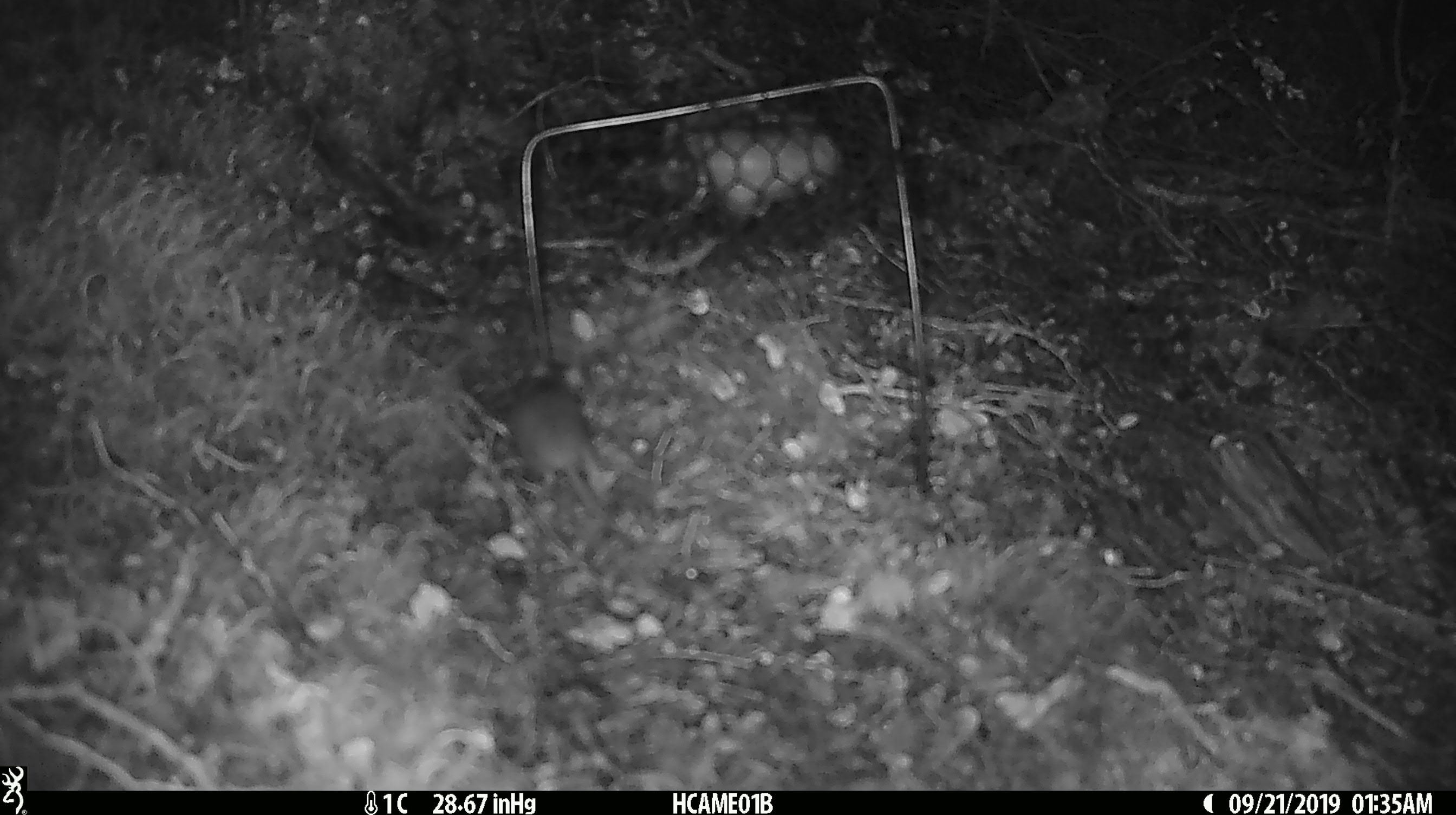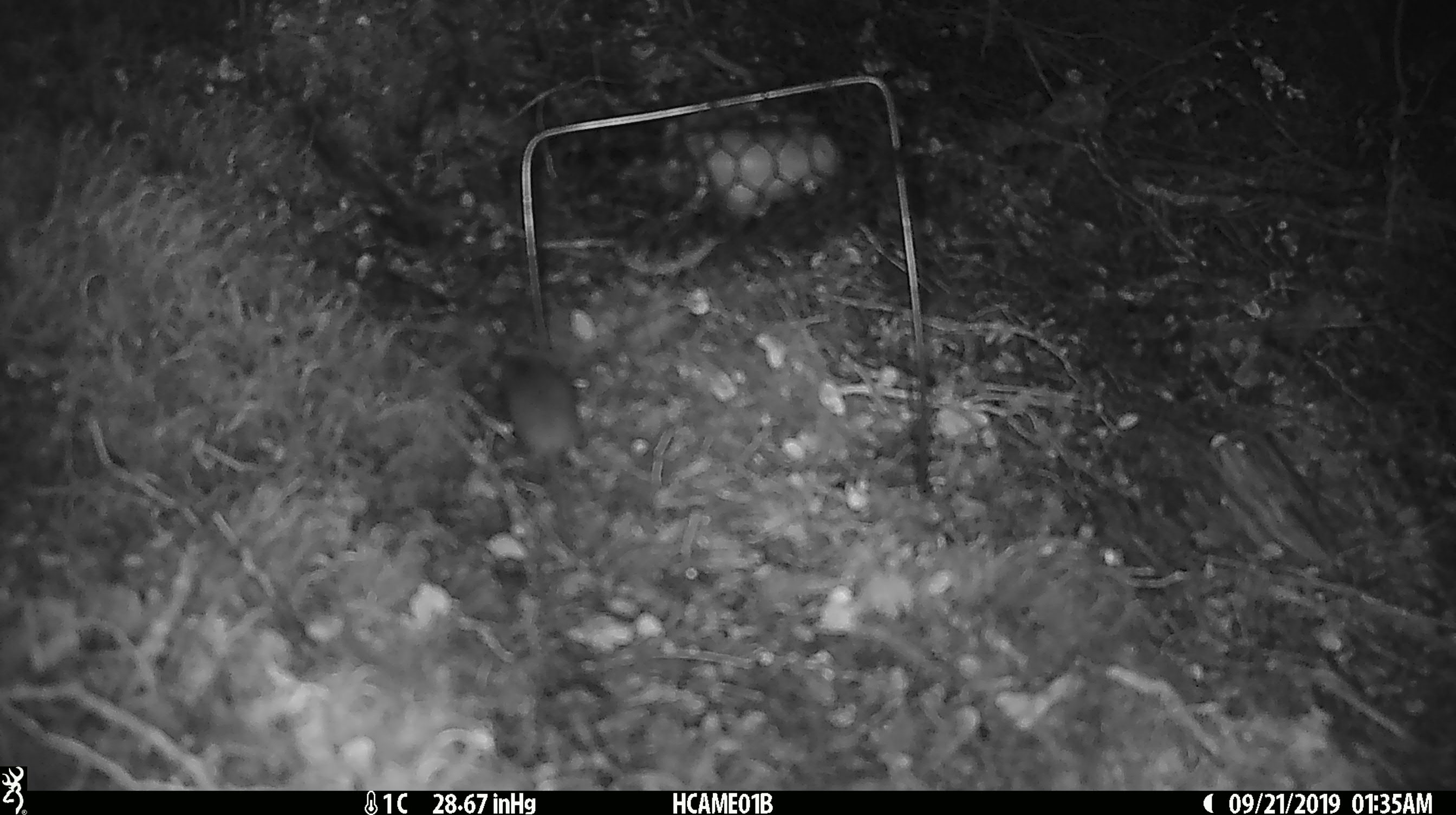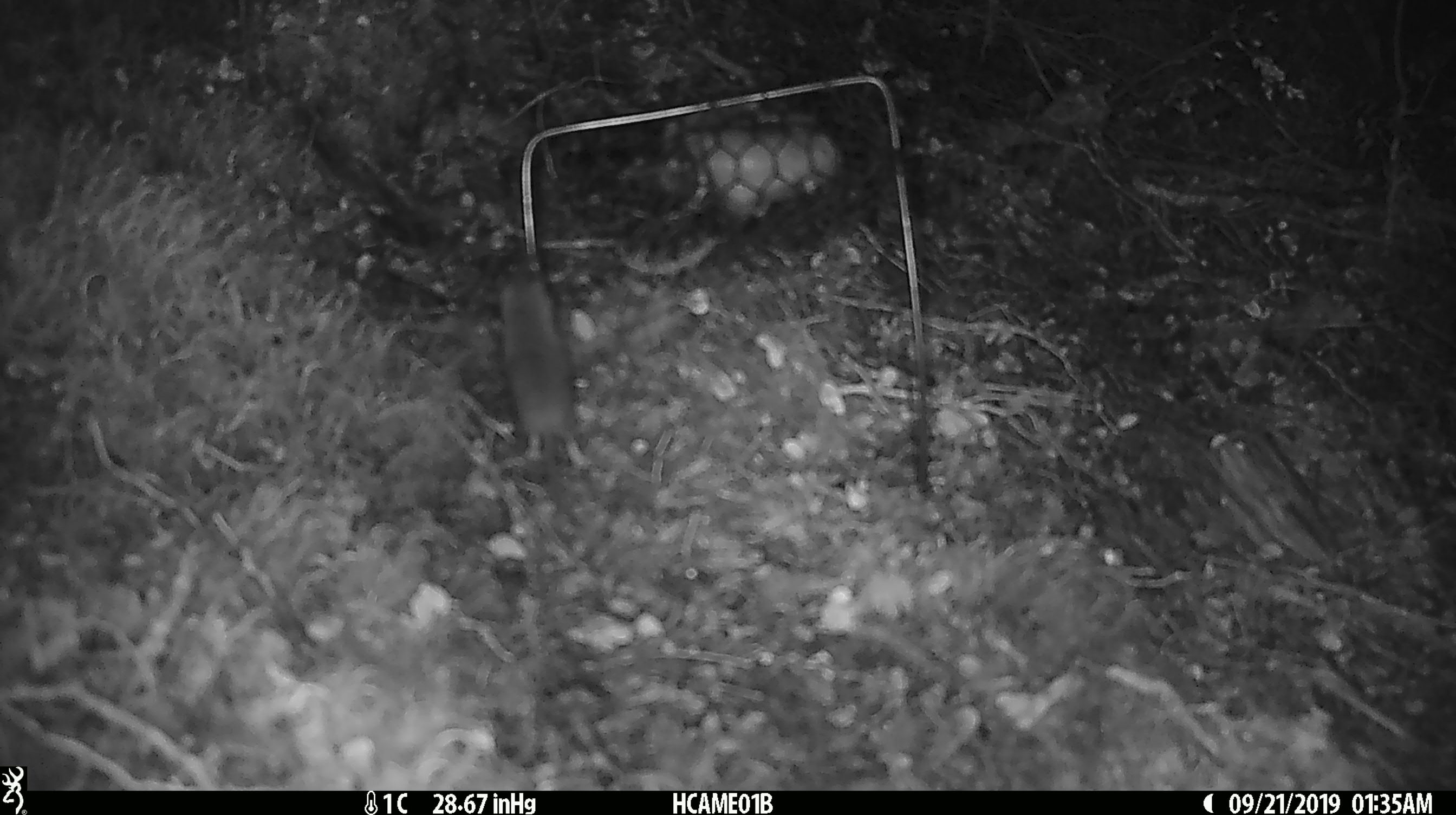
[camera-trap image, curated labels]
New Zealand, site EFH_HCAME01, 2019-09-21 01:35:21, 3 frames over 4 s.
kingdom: Animalia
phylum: Chordata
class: Mammalia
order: Rodentia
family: Muridae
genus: Mus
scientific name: Mus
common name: mouse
Mouse (Mus).